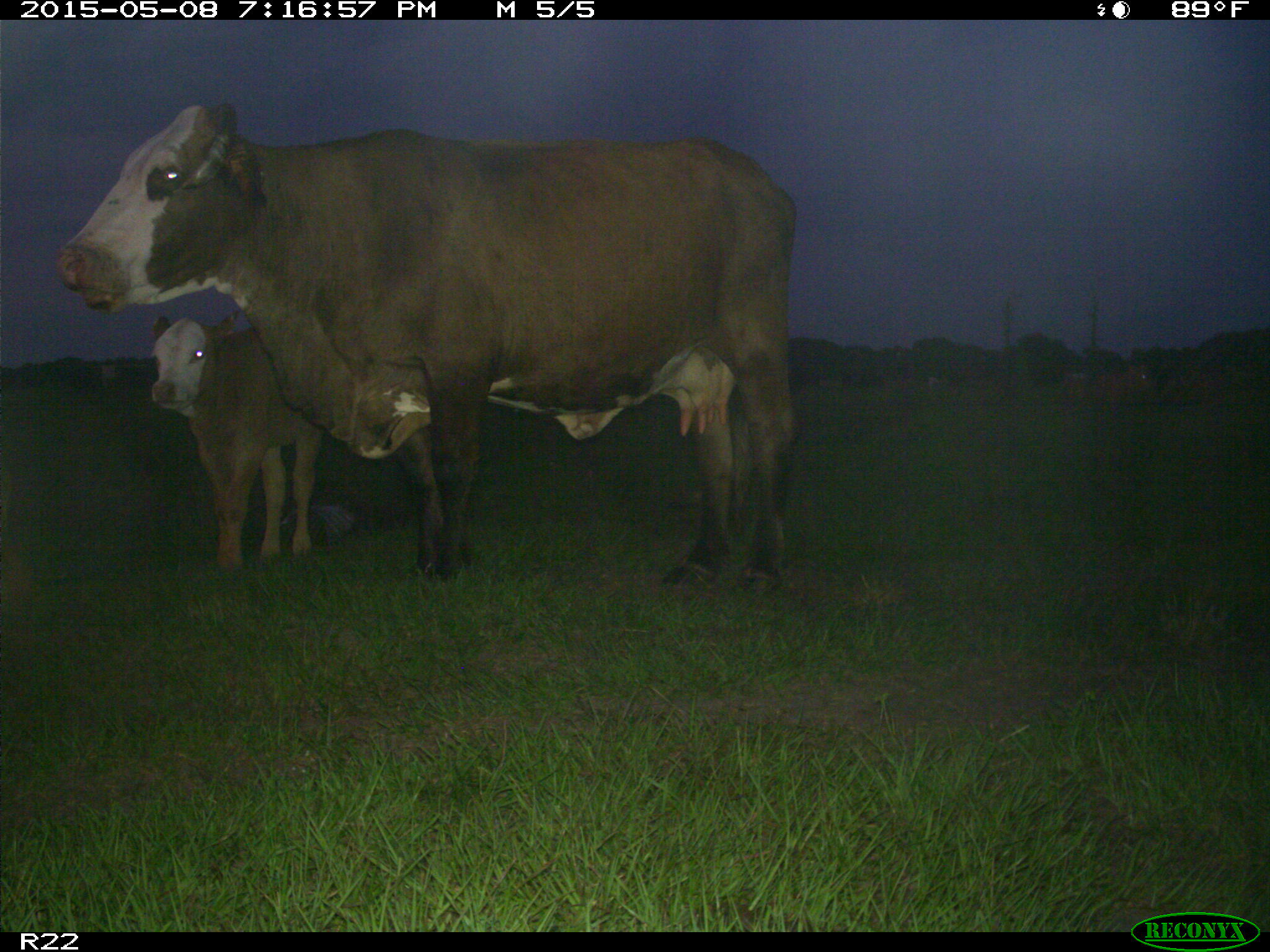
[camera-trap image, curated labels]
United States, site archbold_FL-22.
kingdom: Animalia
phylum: Chordata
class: Mammalia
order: Artiodactyla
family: Bovidae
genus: Bos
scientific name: Bos taurus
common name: domestic cow